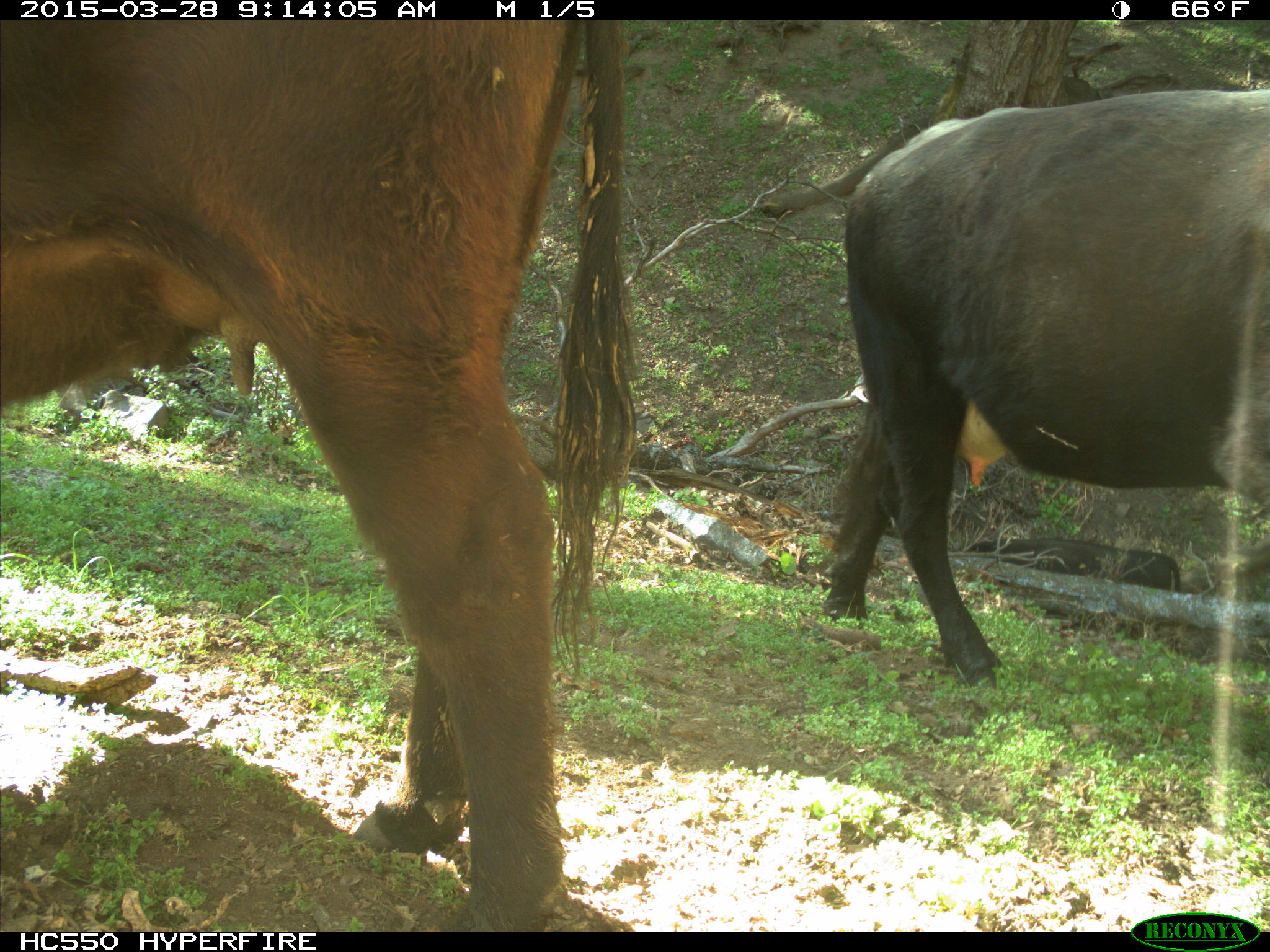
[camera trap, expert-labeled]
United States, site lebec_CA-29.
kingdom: Animalia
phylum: Chordata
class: Mammalia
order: Artiodactyla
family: Bovidae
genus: Bos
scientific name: Bos taurus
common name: domestic cow